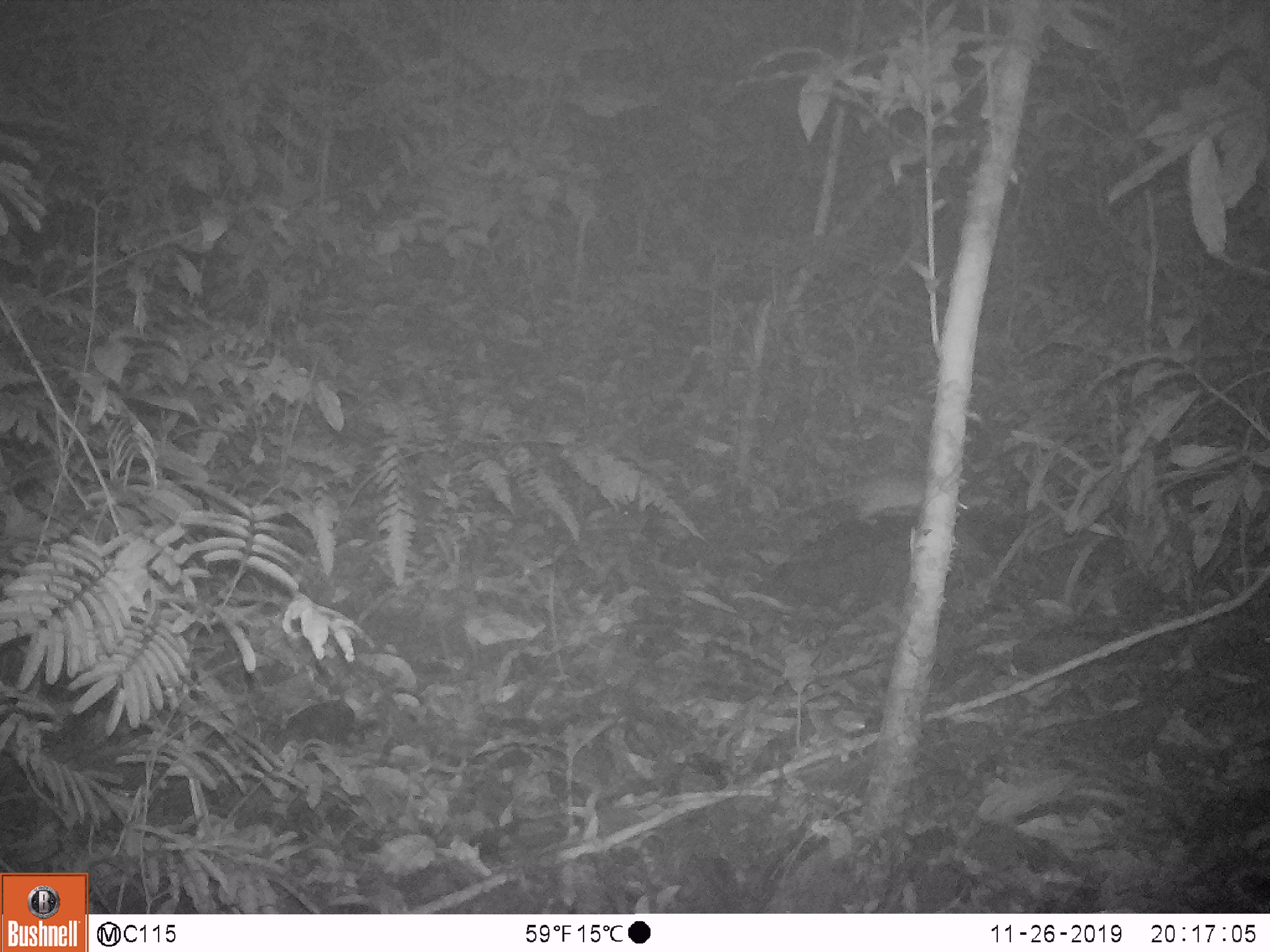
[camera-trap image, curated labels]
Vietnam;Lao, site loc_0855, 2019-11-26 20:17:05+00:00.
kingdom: Animalia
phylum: Chordata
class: Mammalia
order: Rodentia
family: Muridae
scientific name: Muridae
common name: old-world mice and rats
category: unidentified murid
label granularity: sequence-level